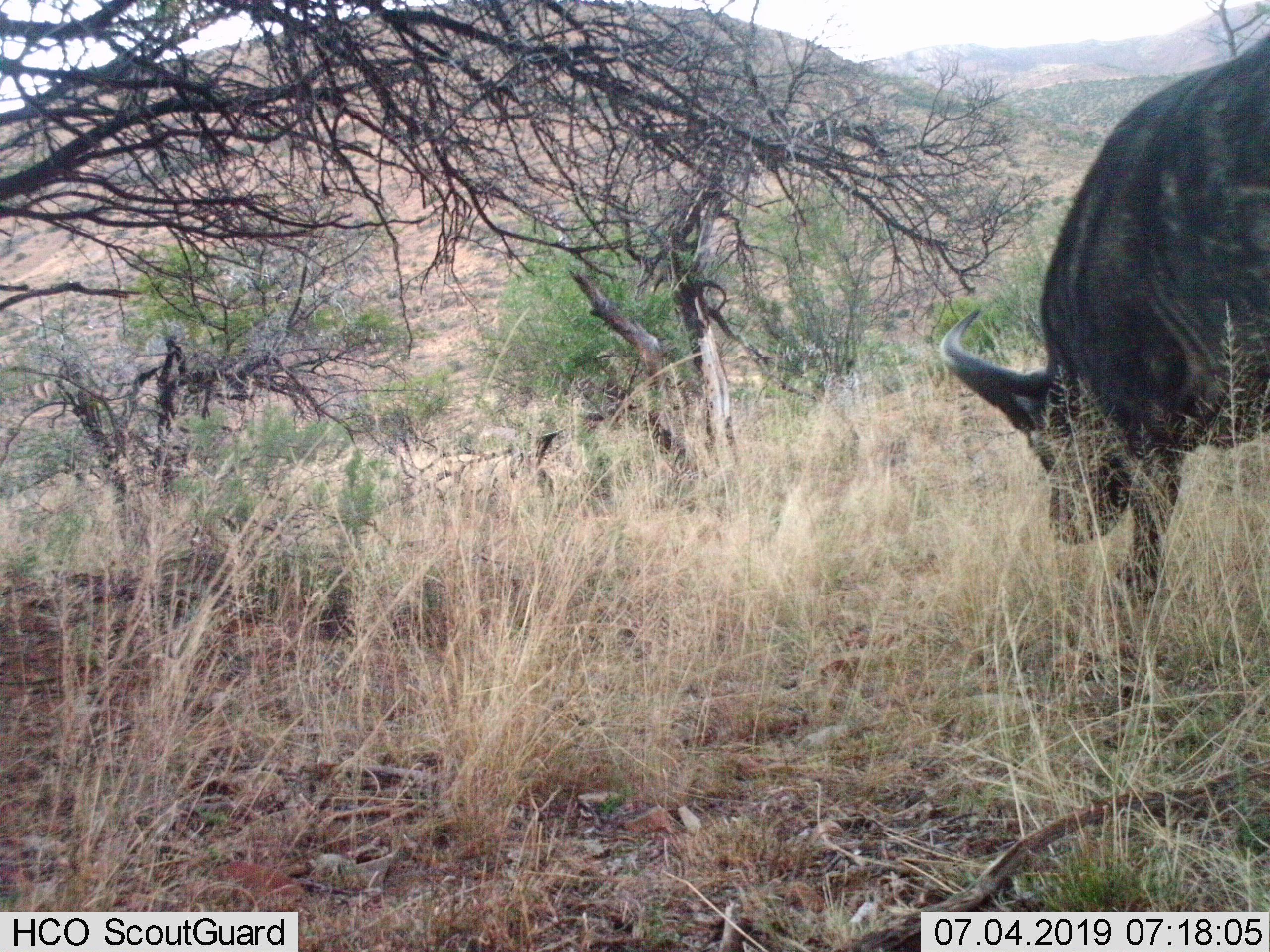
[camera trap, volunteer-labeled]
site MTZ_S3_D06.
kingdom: Animalia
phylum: Chordata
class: Mammalia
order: Artiodactyla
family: Bovidae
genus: Syncerus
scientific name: Syncerus caffer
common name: african buffalo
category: buffalo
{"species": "buffalo (african buffalo) (Syncerus caffer)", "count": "1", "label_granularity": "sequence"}